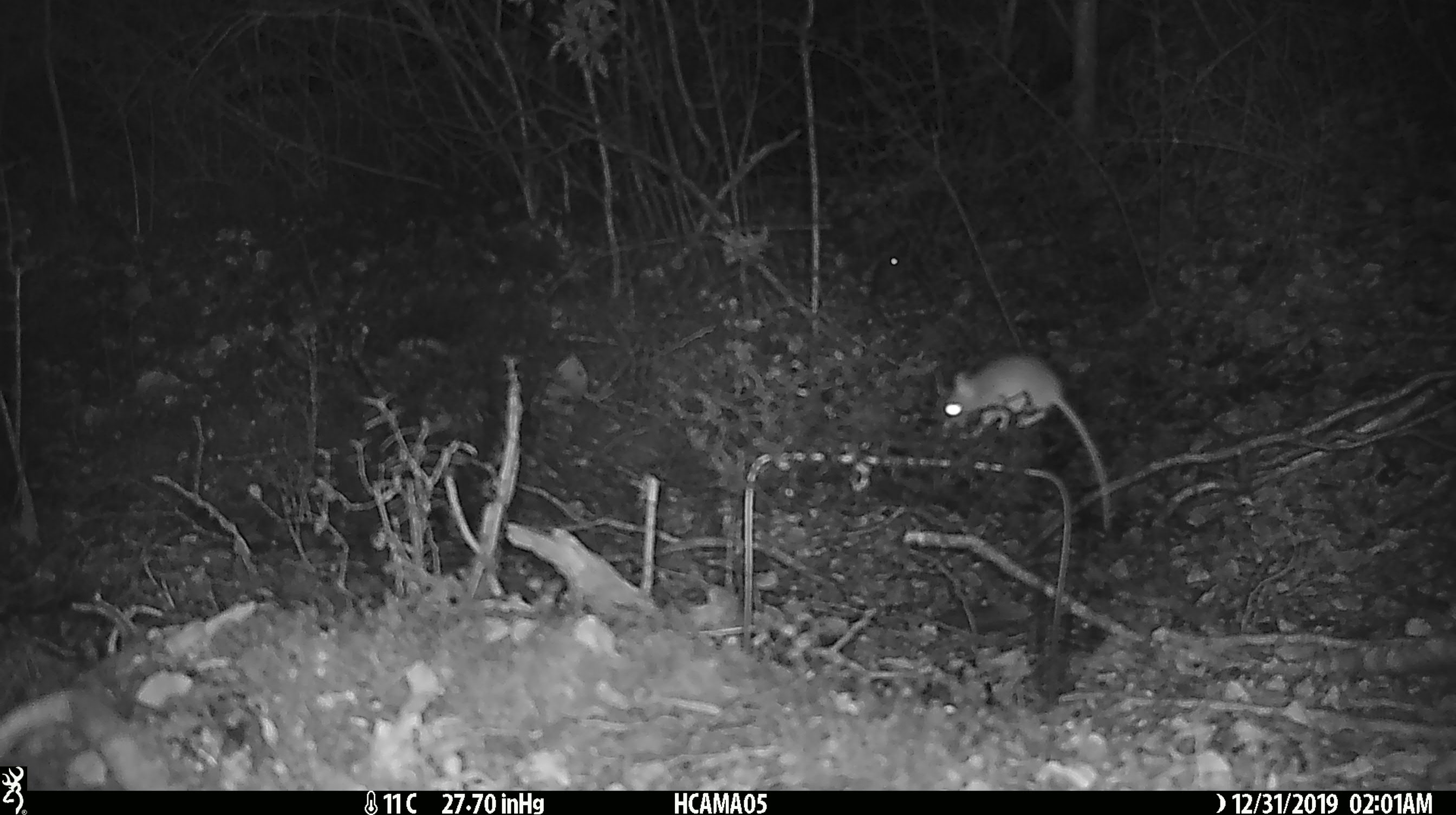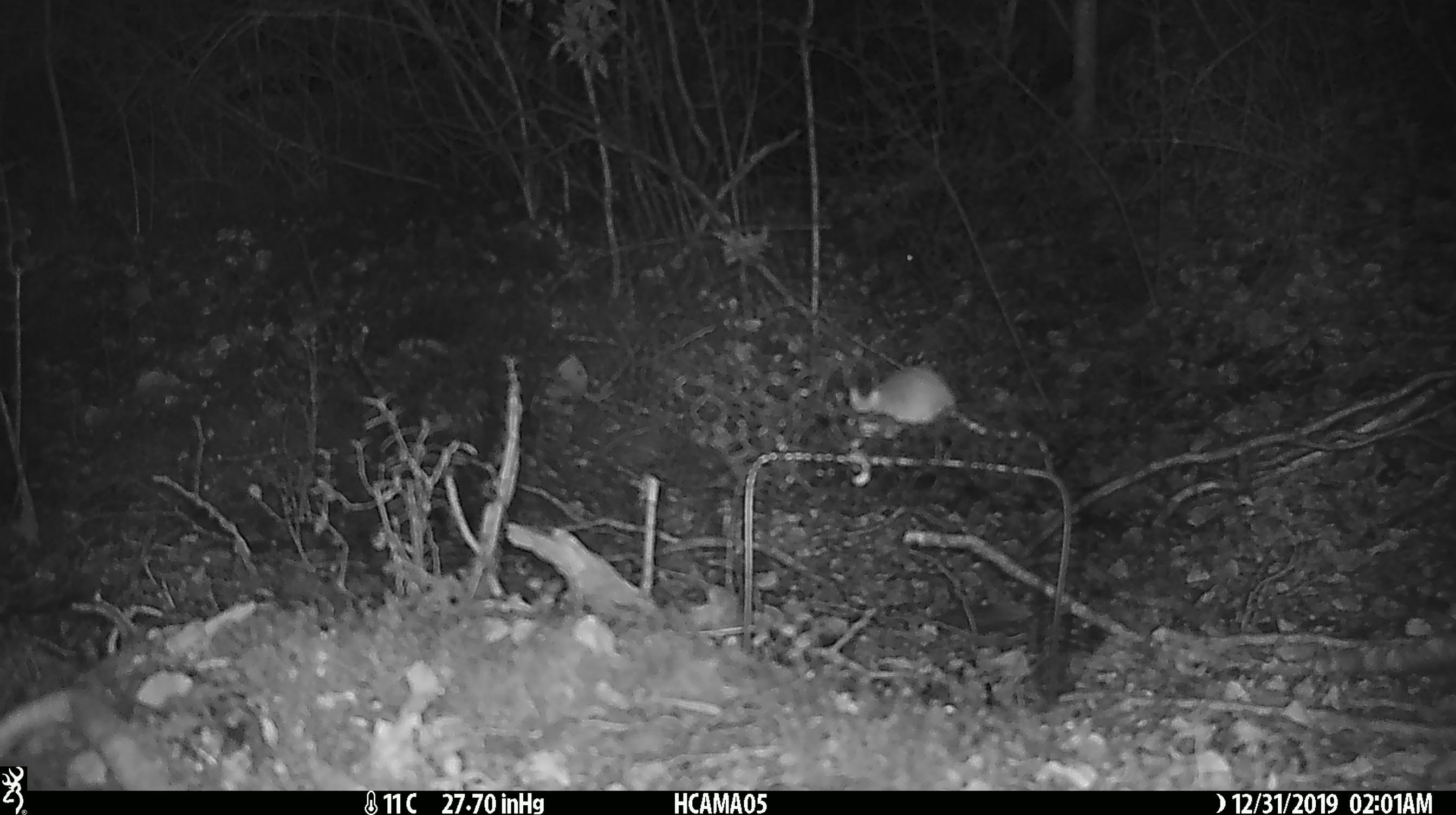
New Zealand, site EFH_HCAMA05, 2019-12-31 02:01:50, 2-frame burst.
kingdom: Animalia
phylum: Chordata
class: Mammalia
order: Rodentia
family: Muridae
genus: Mus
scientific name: Mus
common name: mouse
Mouse (Mus).